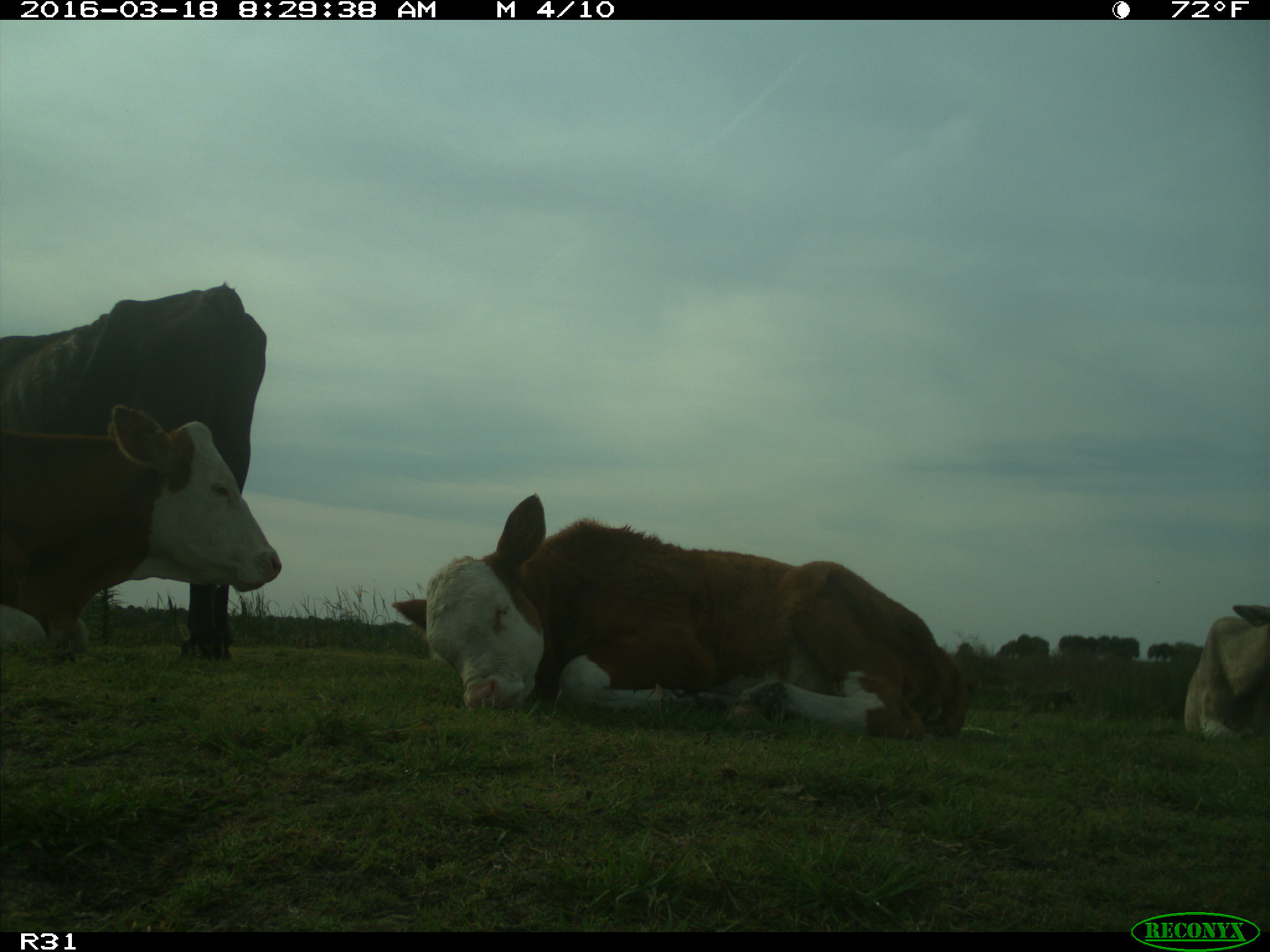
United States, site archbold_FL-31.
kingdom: Animalia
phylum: Chordata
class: Mammalia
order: Artiodactyla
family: Bovidae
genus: Bos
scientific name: Bos taurus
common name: domestic cow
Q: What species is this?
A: Bos taurus (domestic cow).